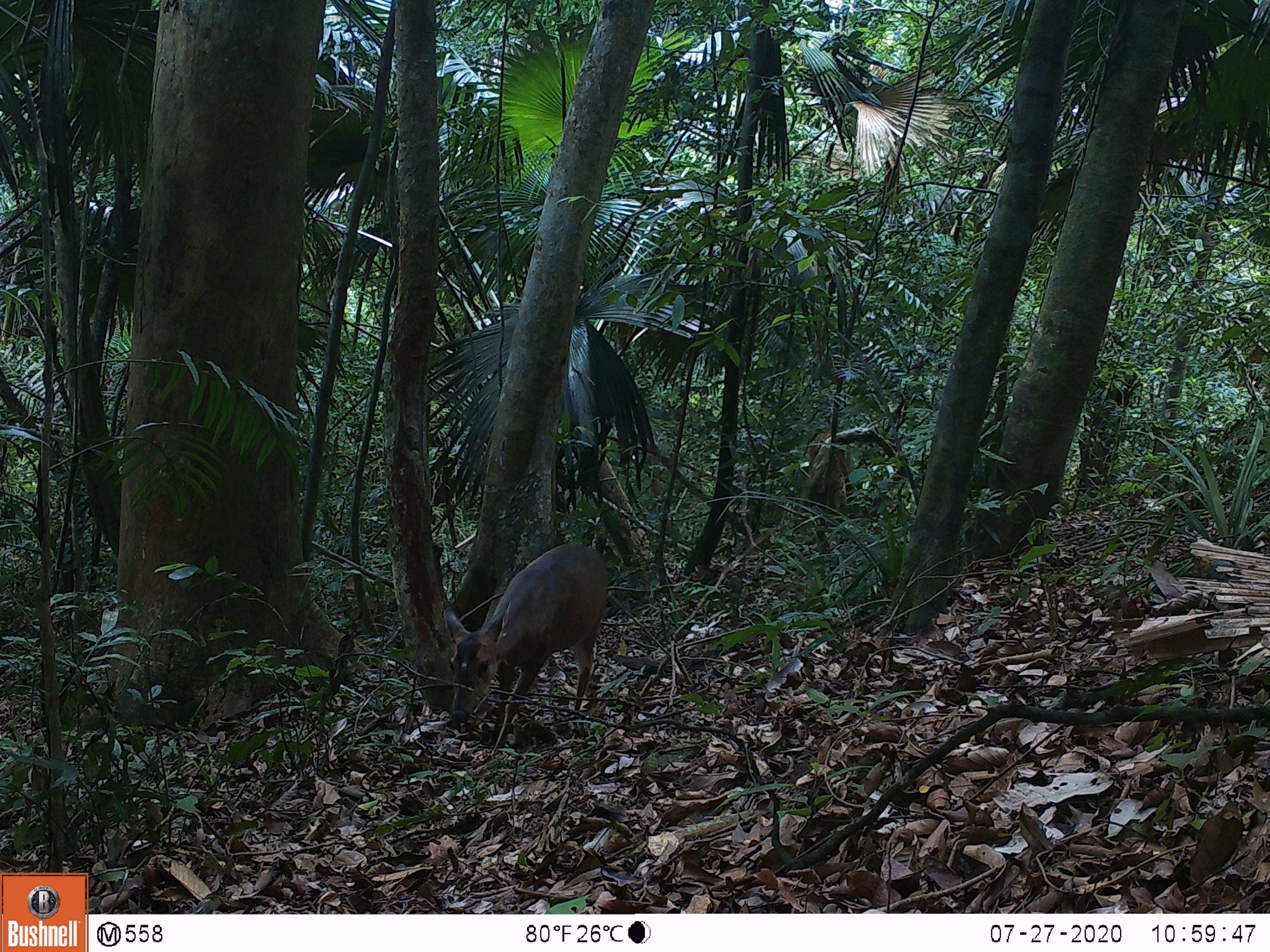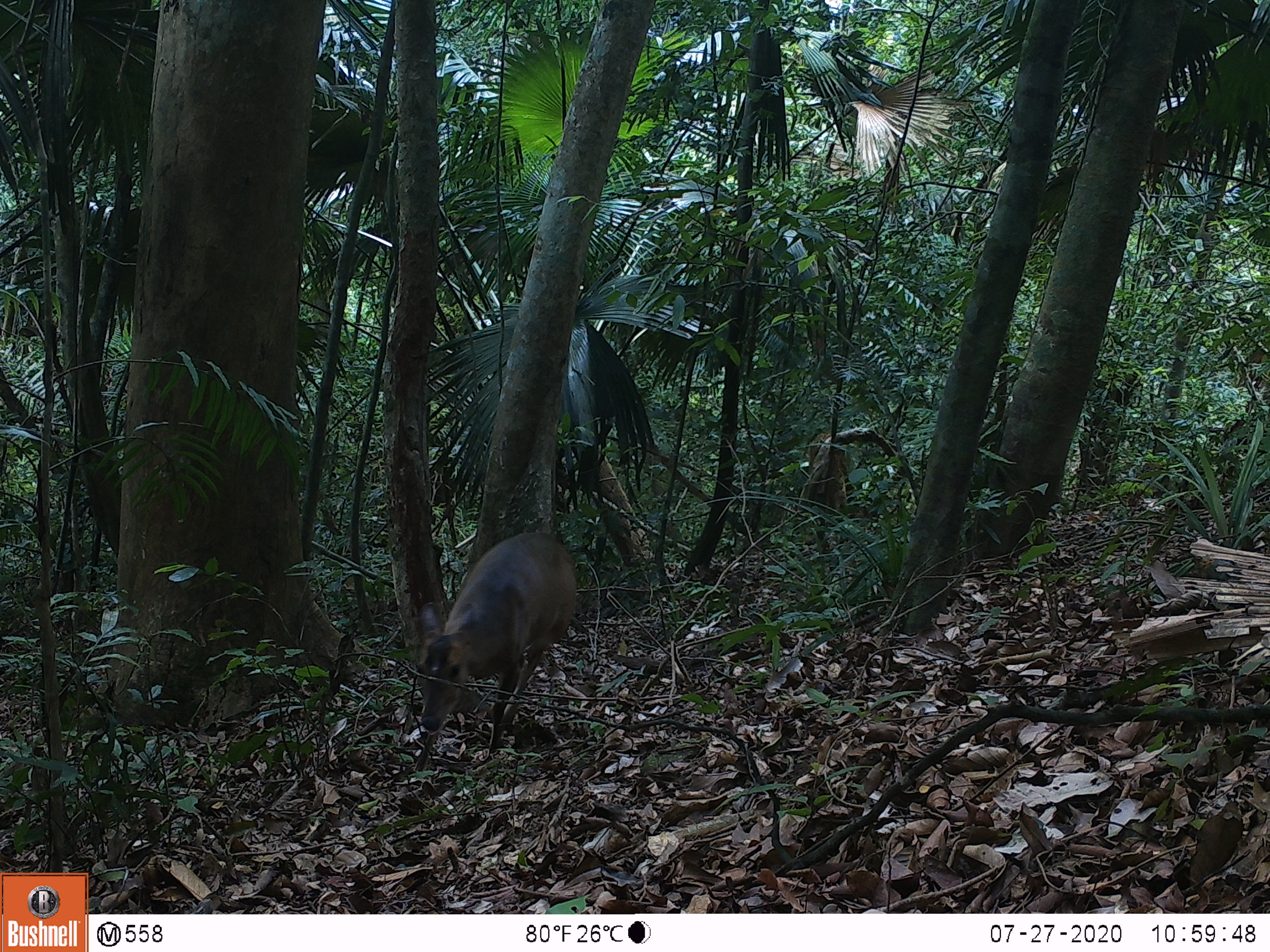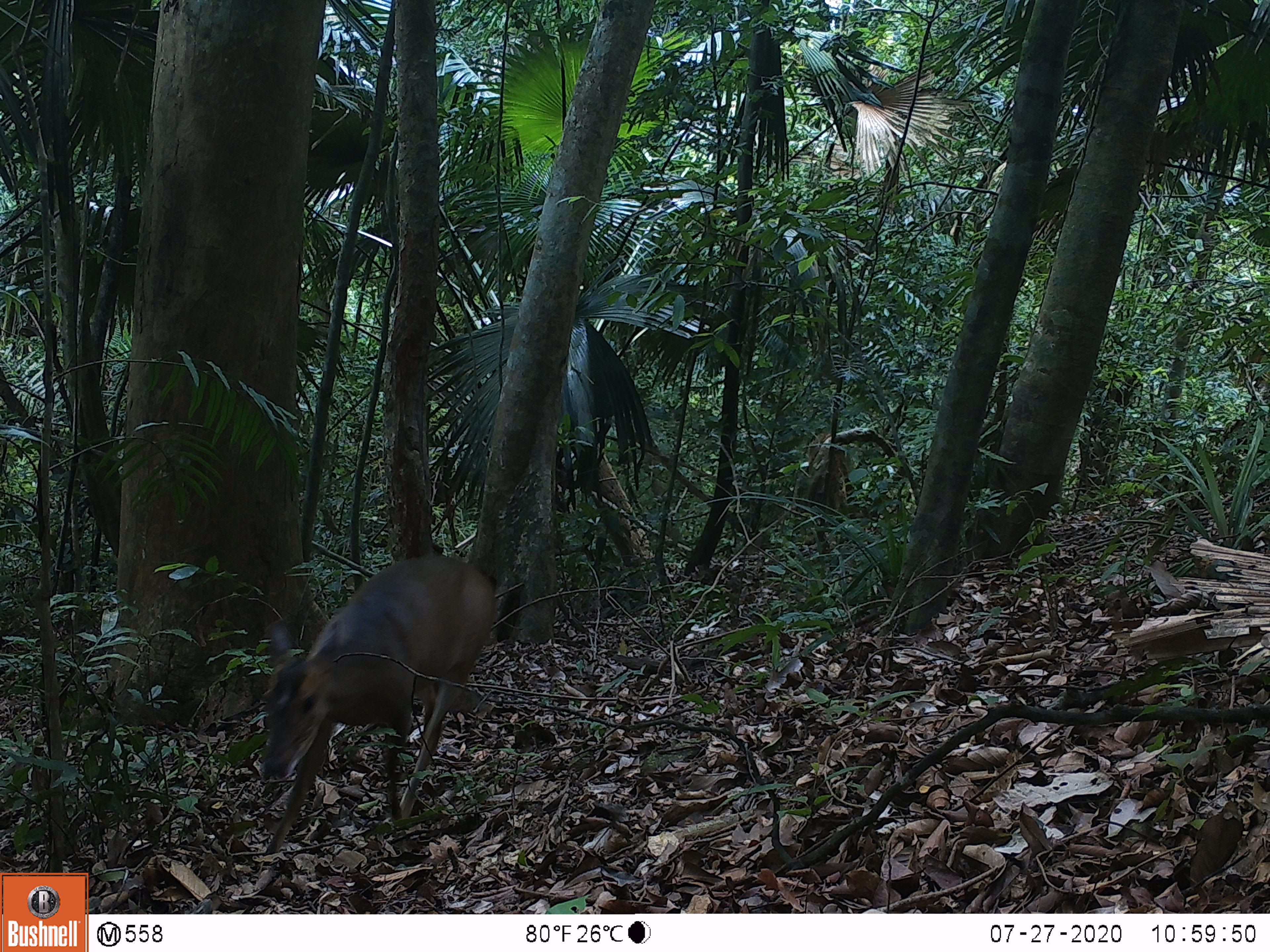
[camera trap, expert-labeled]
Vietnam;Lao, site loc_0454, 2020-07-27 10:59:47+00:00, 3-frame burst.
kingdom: Animalia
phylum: Chordata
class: Mammalia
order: Artiodactyla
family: Cervidae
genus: Muntiacus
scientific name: Muntiacus vuquangensis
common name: large-antlered muntjac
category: large antlered muntjac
Large antlered muntjac (large-antlered muntjac) (Muntiacus vuquangensis). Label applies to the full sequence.